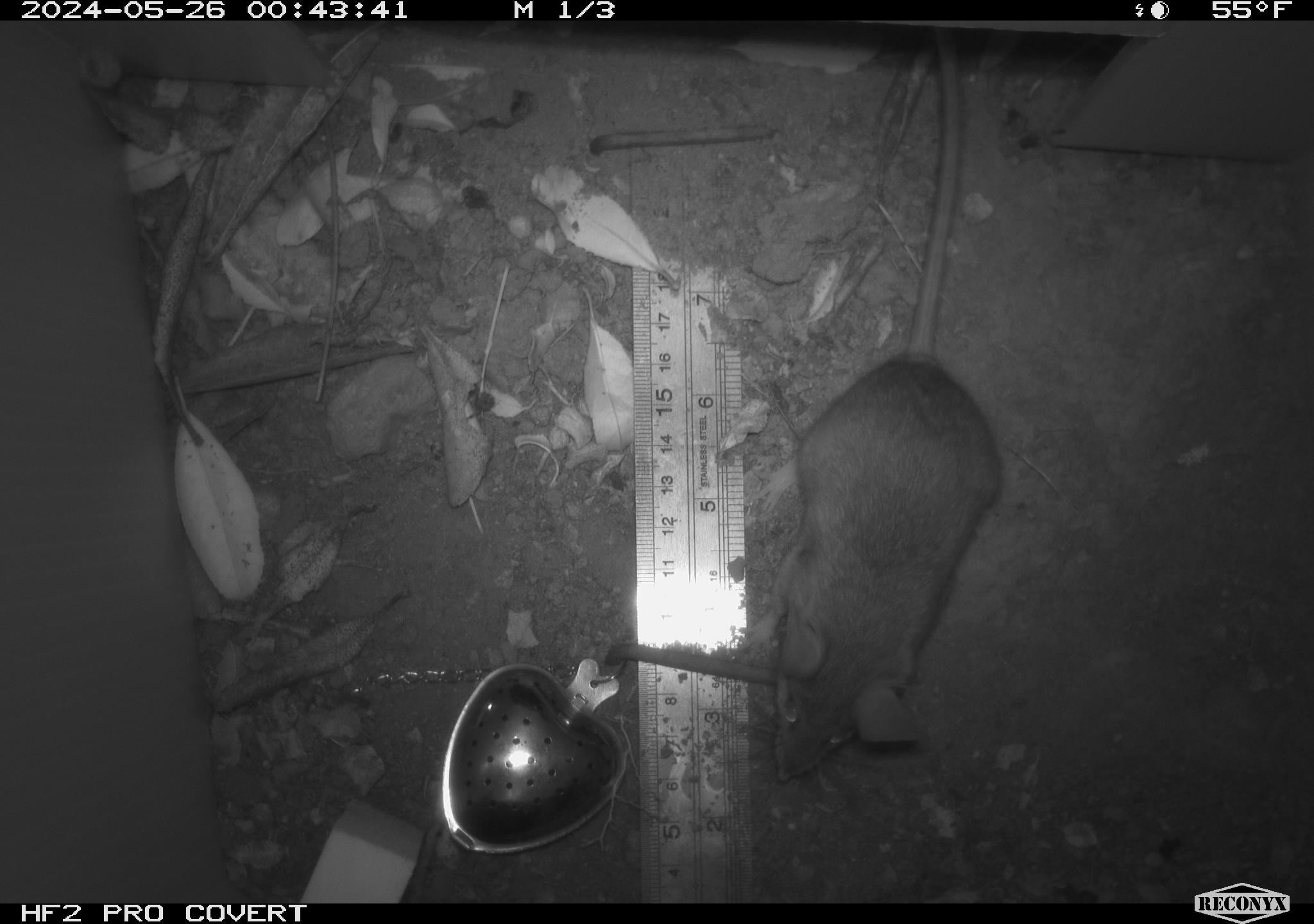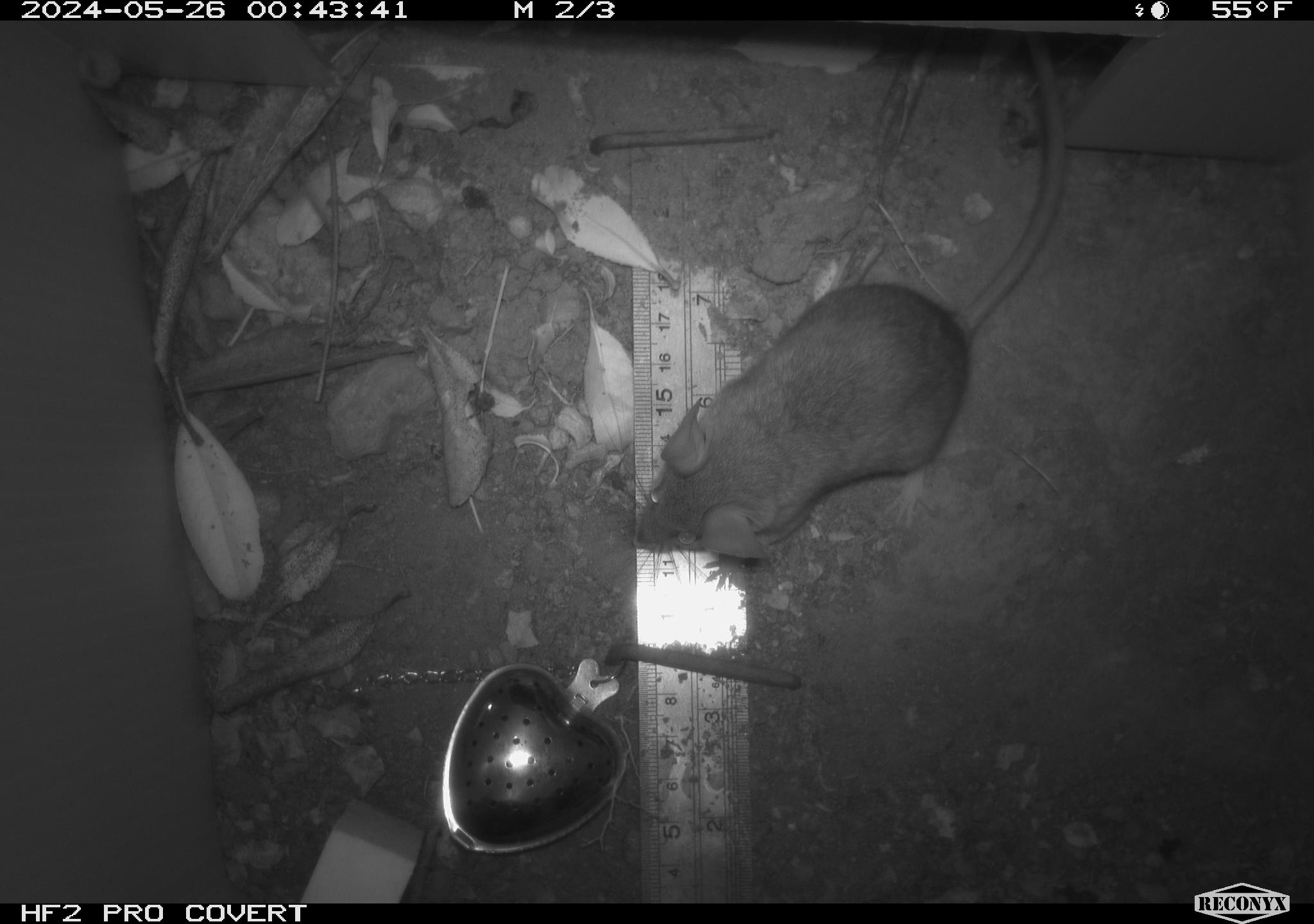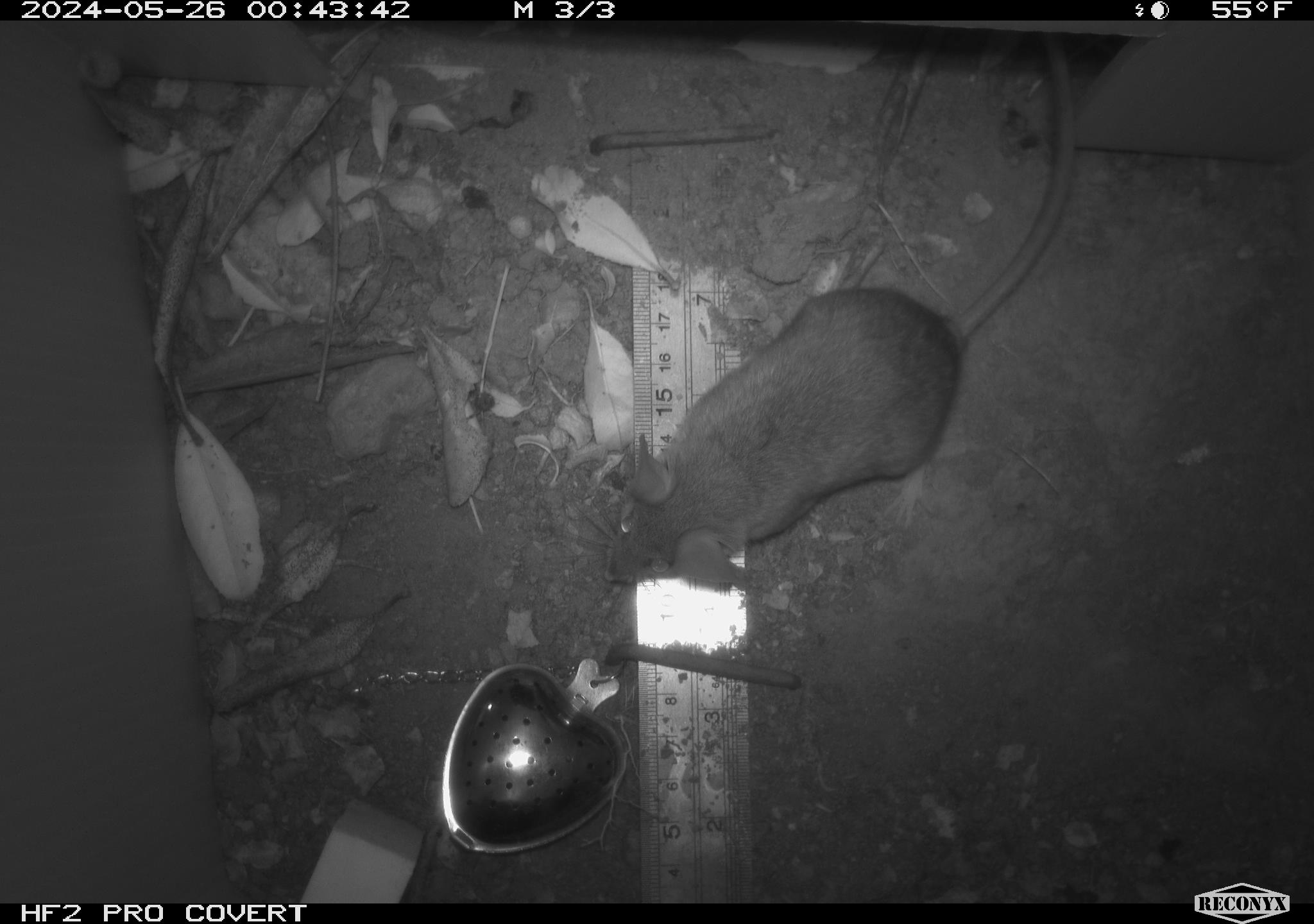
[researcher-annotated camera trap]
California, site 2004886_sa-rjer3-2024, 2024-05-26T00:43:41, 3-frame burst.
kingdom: Animalia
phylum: Chordata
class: Mammalia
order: Rodentia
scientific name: Rodentia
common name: mouse species